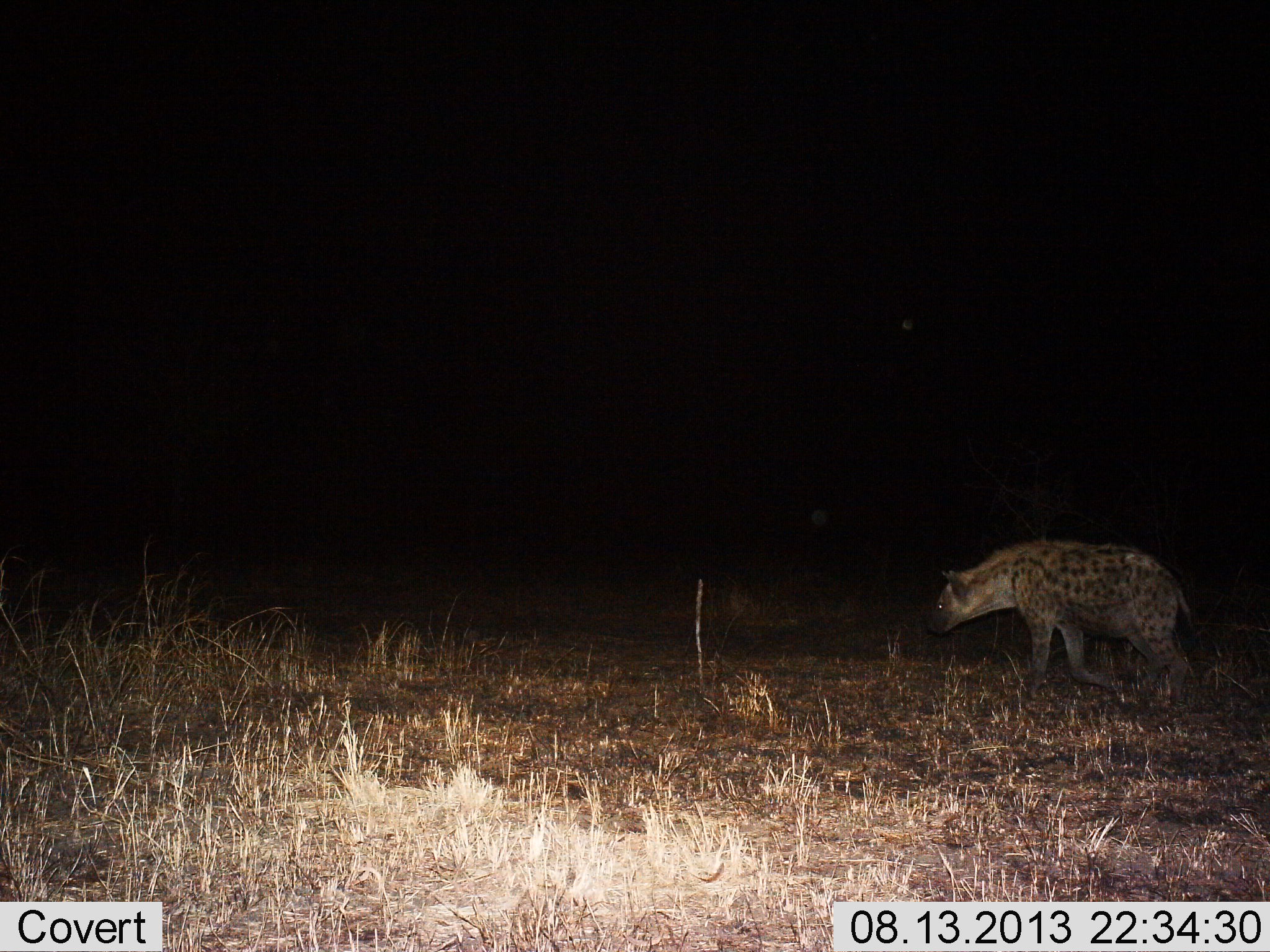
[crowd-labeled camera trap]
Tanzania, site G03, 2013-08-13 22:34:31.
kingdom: Animalia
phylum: Chordata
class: Mammalia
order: Carnivora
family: Hyaenidae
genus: Crocuta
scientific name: Crocuta crocuta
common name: spotted hyena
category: hyenaspotted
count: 1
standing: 4%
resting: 0%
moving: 96%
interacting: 0%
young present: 0%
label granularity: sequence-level